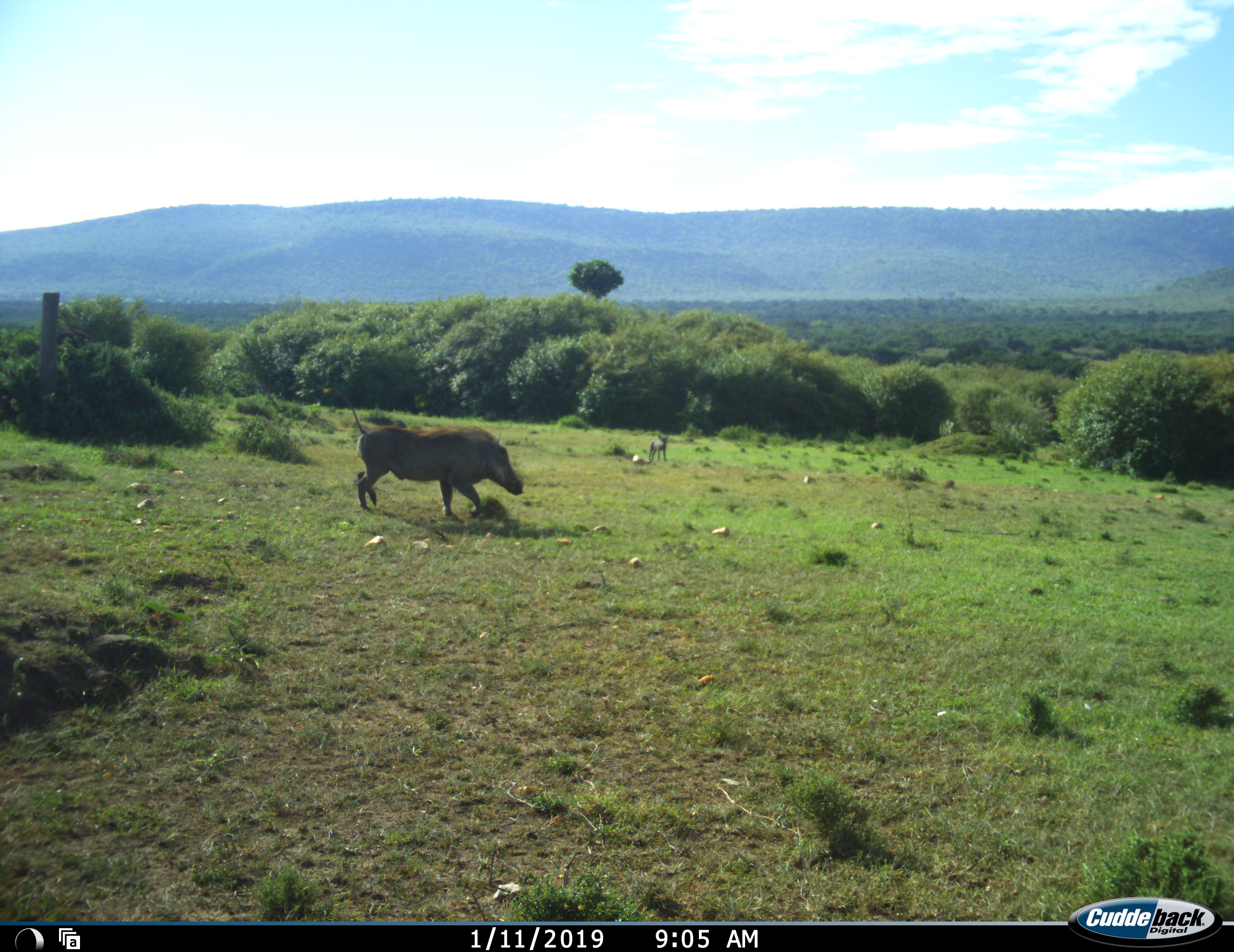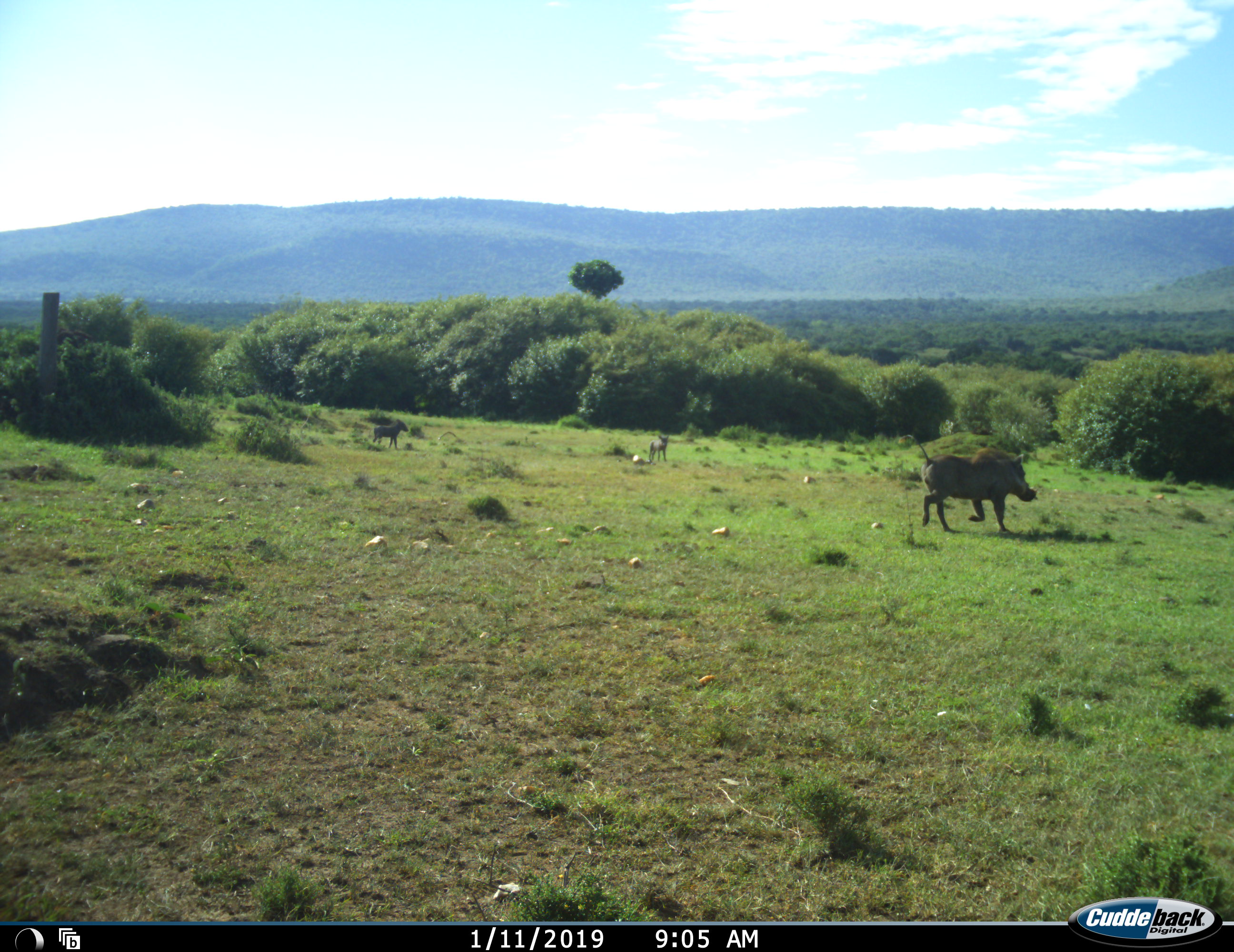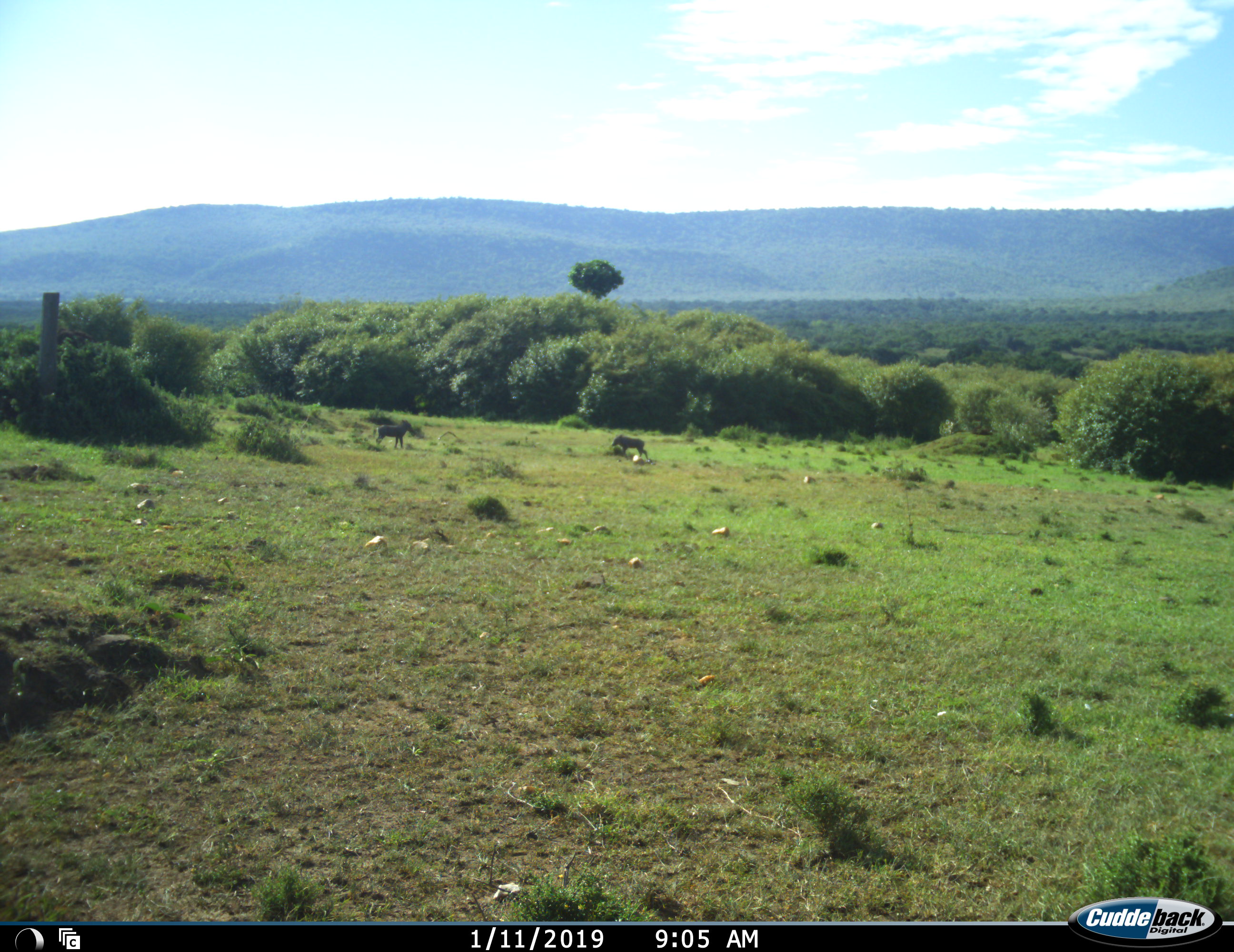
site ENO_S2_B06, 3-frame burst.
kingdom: Animalia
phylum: Chordata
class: Mammalia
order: Artiodactyla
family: Suidae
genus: Phacochoerus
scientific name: Phacochoerus africanus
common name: warthog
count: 3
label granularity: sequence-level